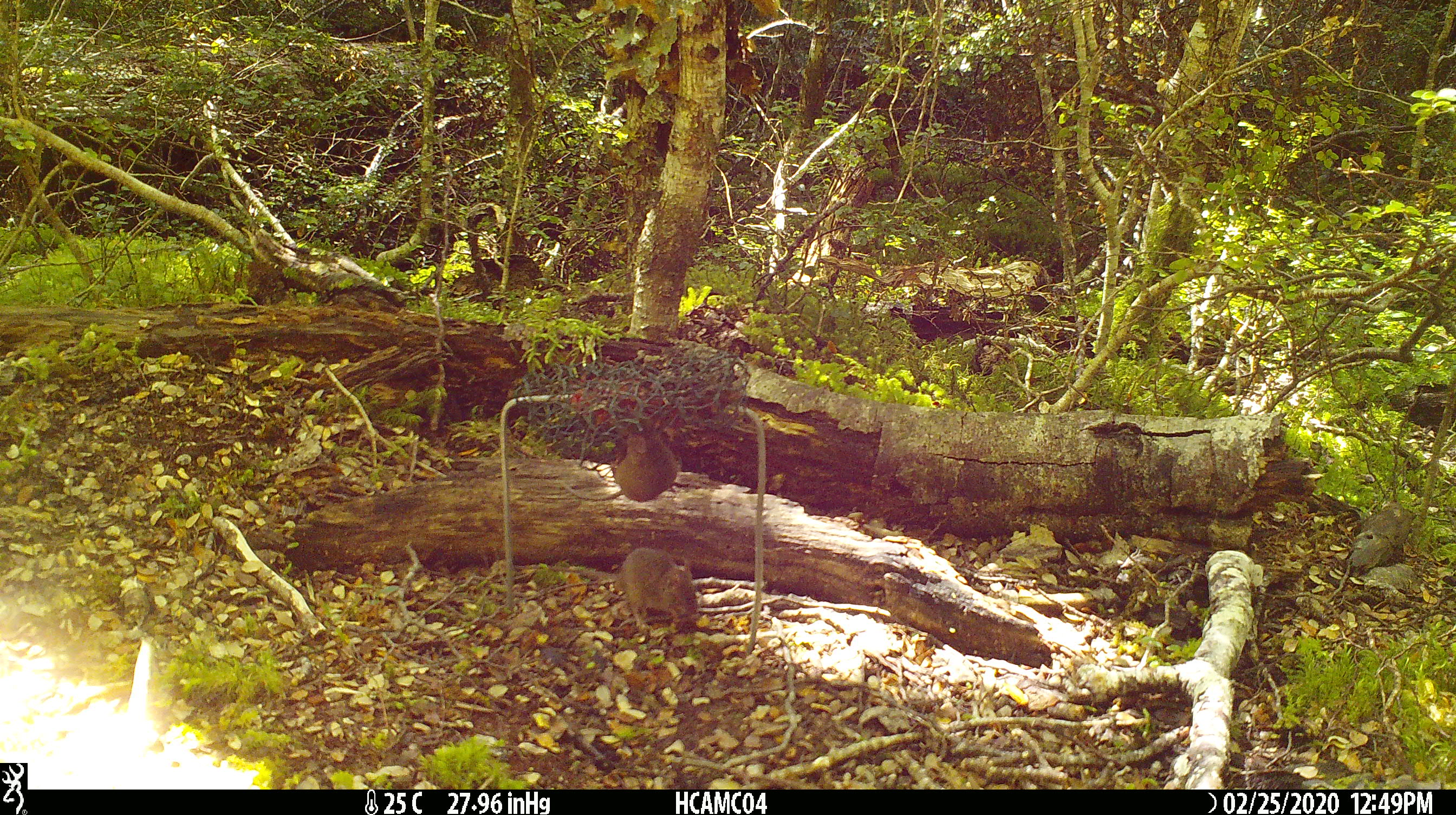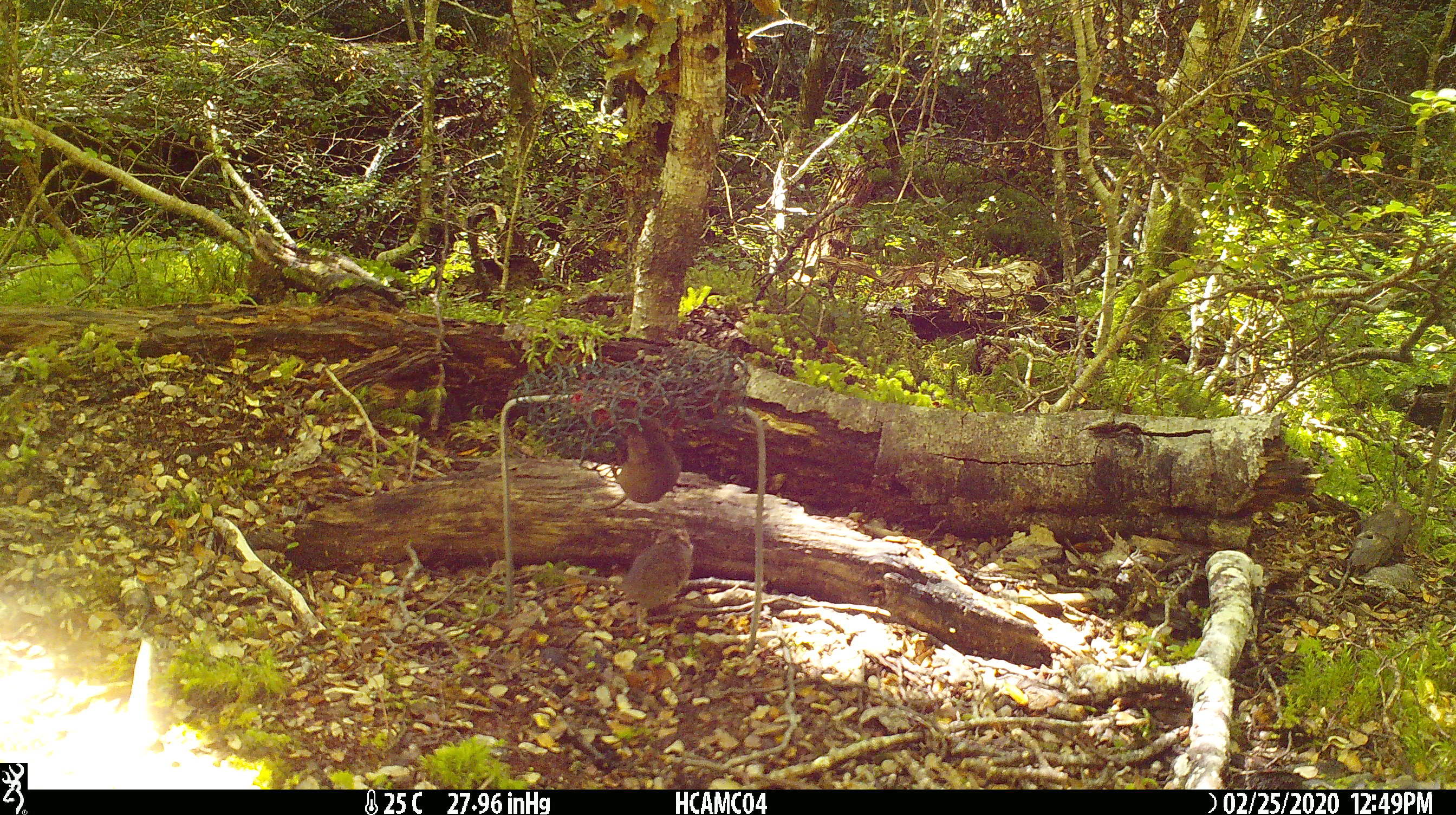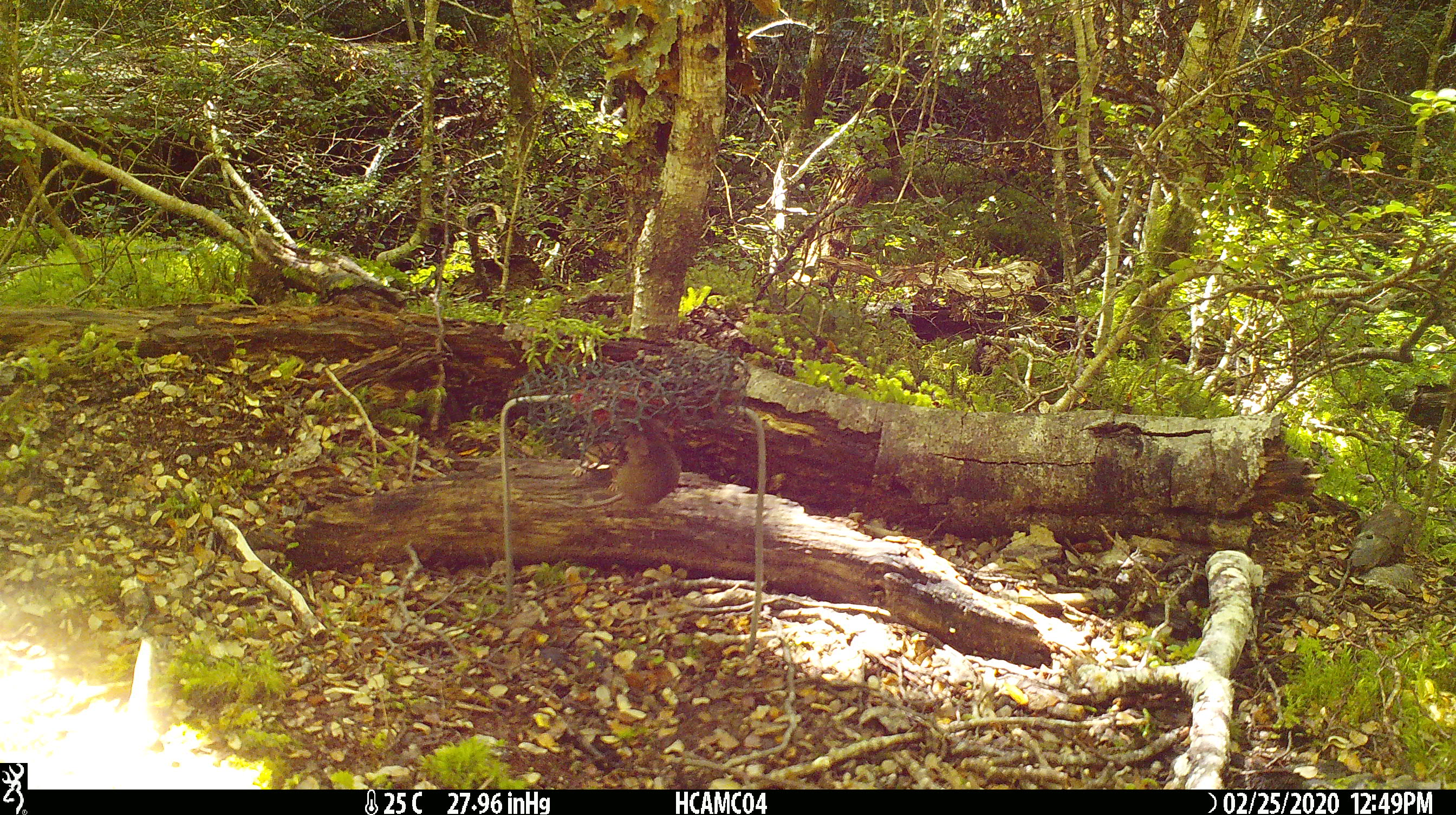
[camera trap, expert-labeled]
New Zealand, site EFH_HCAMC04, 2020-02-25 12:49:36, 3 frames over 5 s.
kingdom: Animalia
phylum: Chordata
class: Mammalia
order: Rodentia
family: Muridae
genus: Mus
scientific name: Mus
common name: mouse